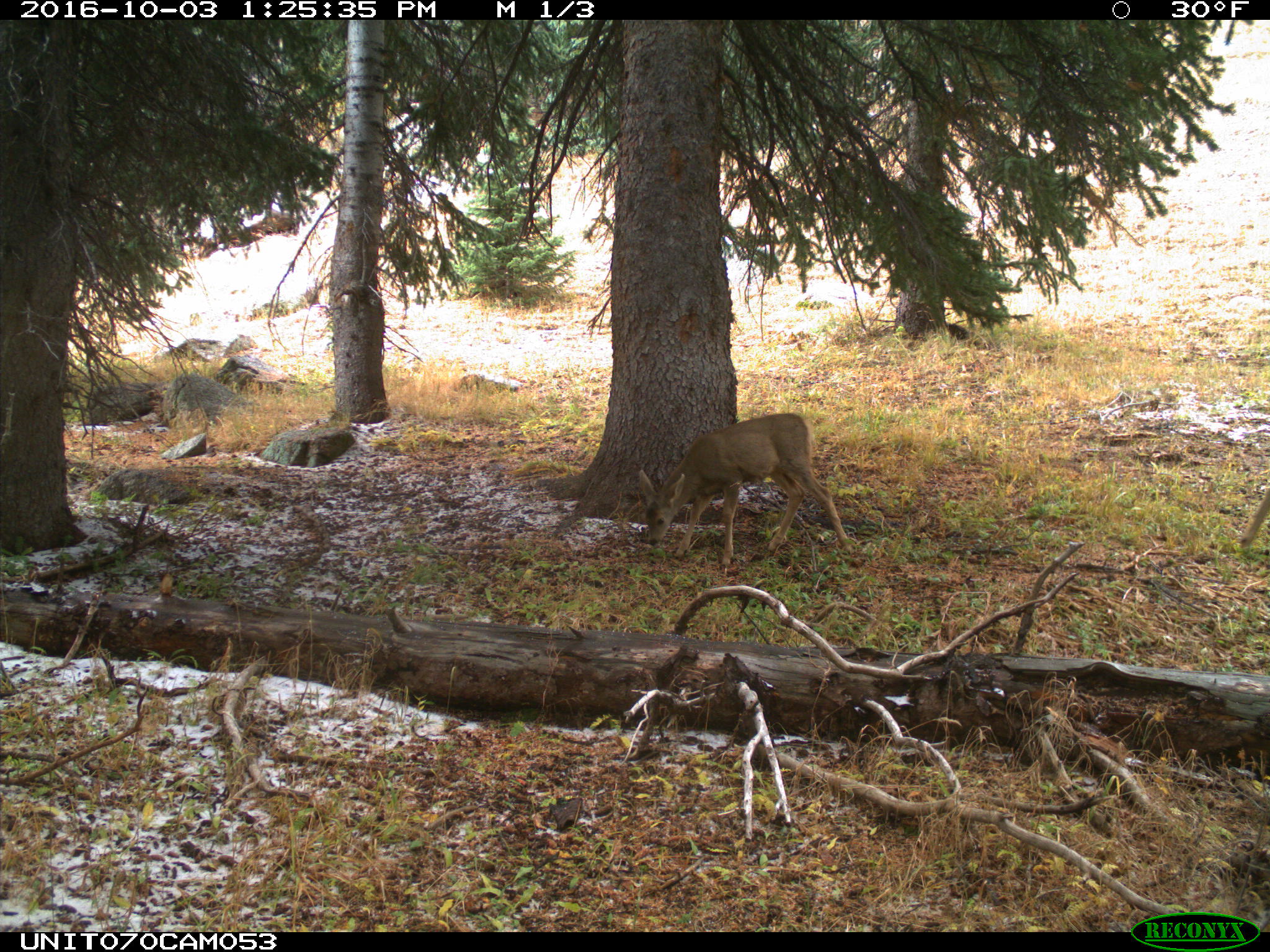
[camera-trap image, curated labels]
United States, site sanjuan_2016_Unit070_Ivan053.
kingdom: Animalia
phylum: Chordata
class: Mammalia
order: Artiodactyla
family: Cervidae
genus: Odocoileus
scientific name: Odocoileus hemionus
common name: mule deer